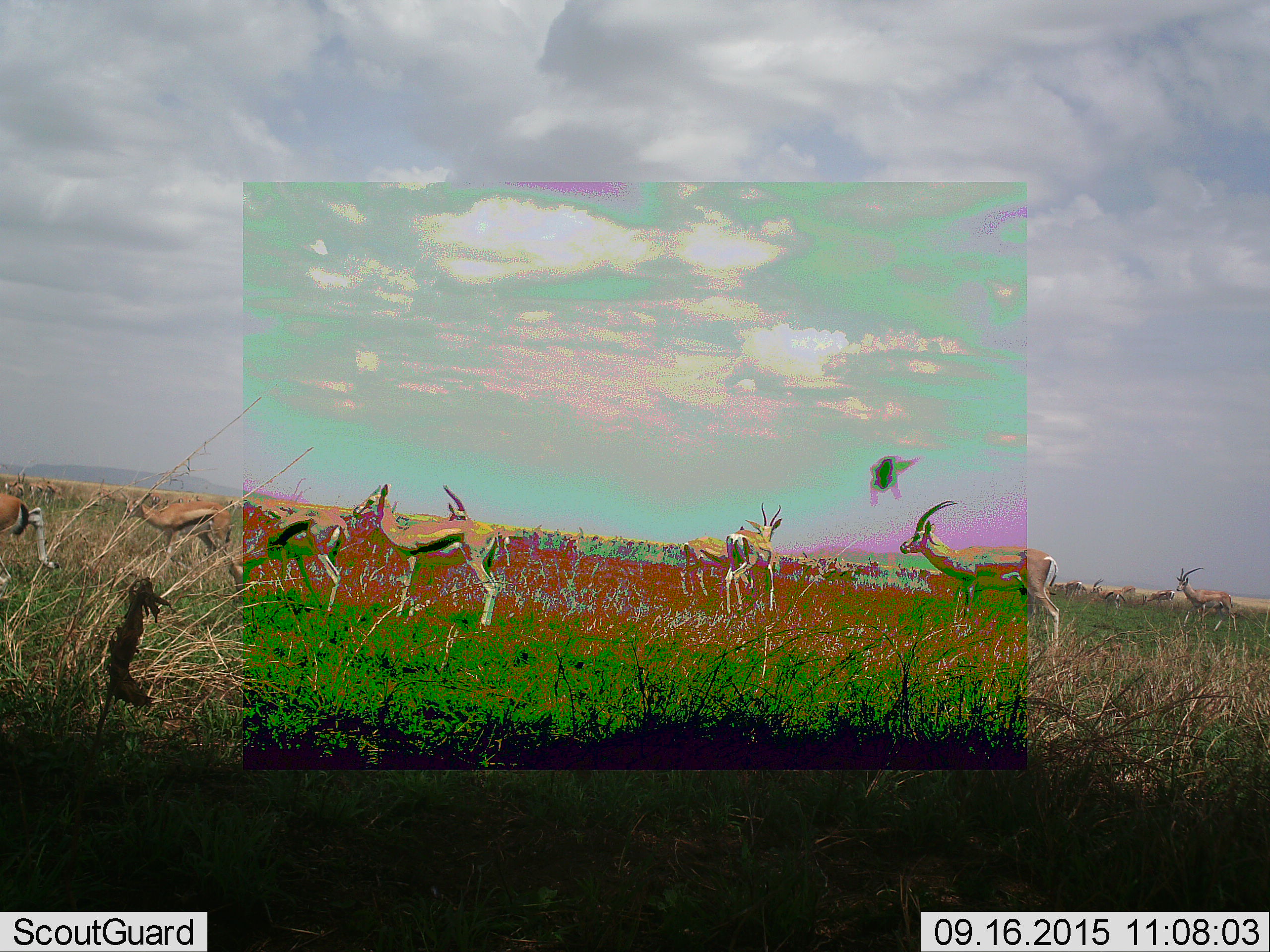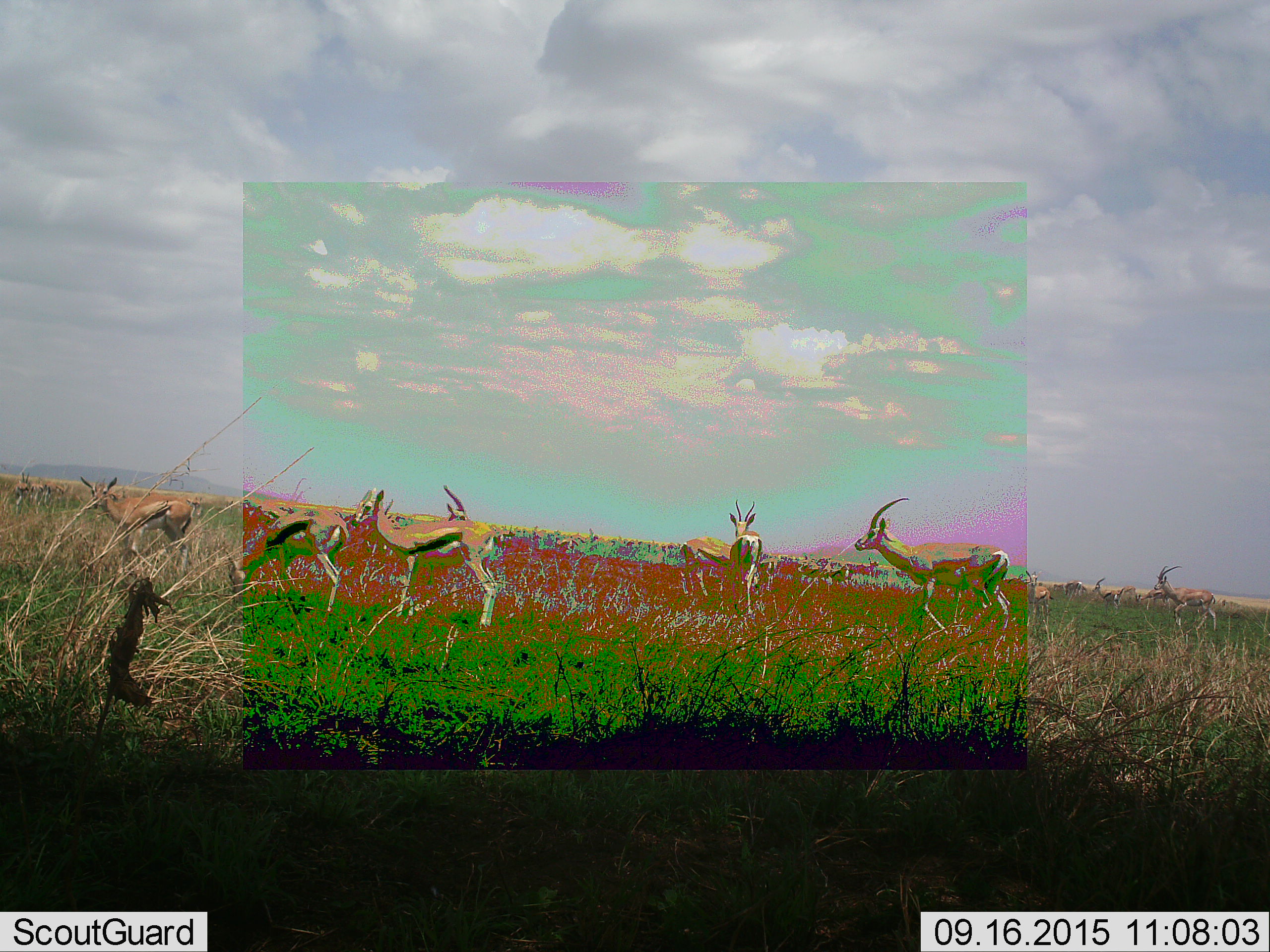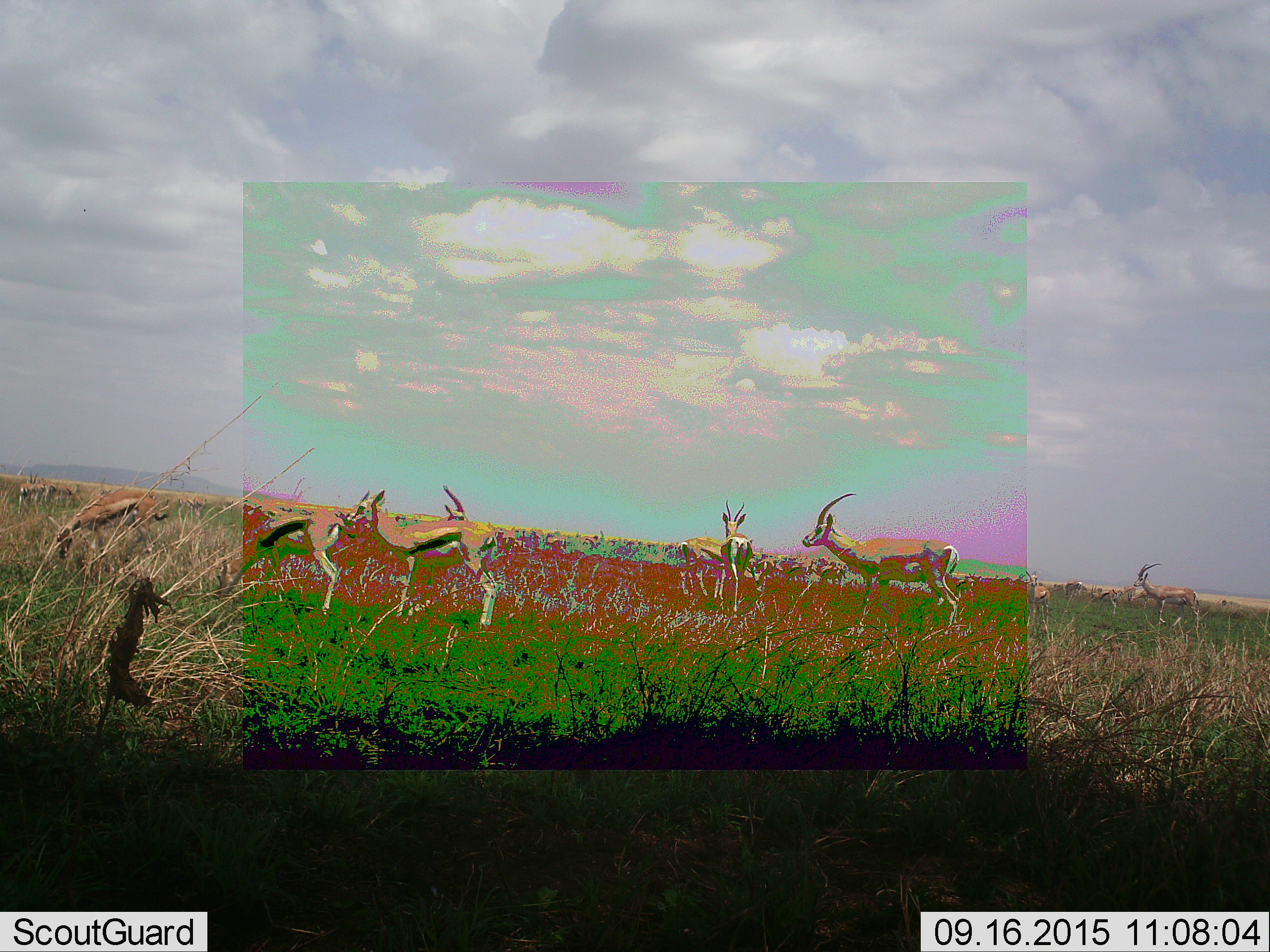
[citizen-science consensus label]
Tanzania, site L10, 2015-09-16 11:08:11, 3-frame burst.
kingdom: Animalia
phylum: Chordata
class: Mammalia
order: Artiodactyla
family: Bovidae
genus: Eudorcas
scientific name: Eudorcas thomsonii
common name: thomson's gazelle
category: gazellethomsons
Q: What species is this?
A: Gazellethomsons (thomson's gazelle) (Eudorcas thomsonii).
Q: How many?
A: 11-50.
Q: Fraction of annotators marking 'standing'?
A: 83%.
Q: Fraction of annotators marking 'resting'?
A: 17%.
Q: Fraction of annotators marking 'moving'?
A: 83%.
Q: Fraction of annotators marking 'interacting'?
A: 0%.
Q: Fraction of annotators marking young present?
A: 0%.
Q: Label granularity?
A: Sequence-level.